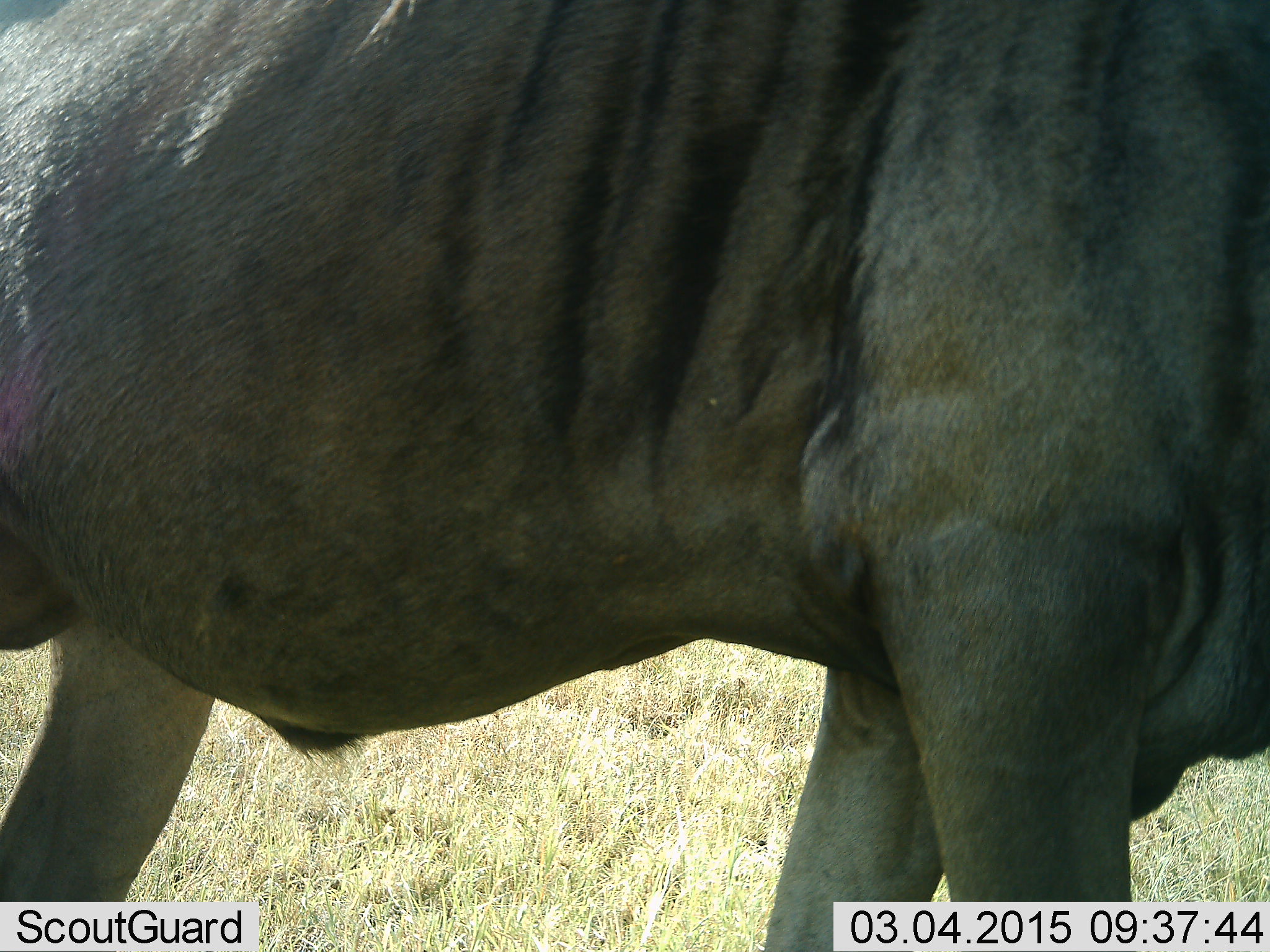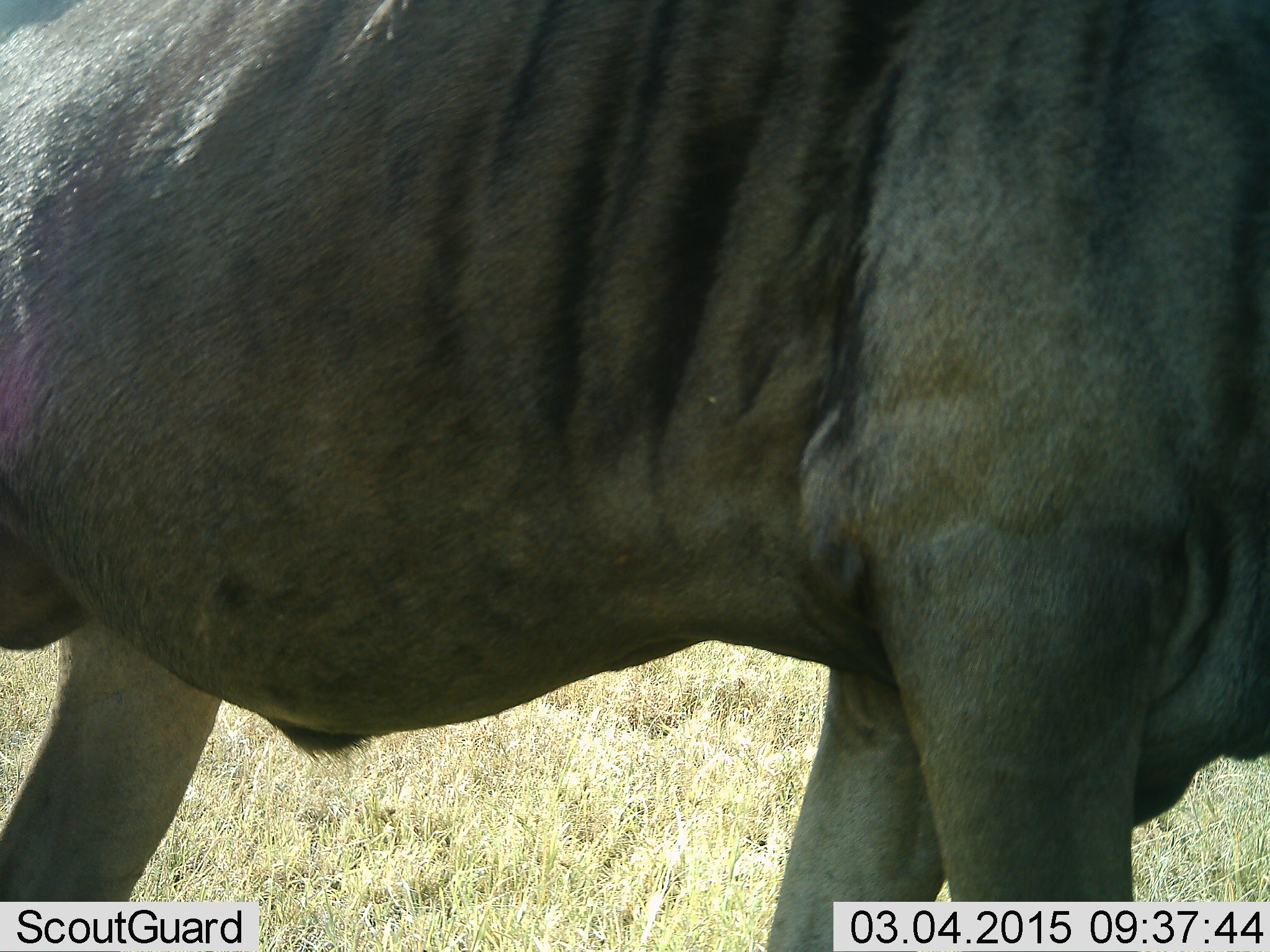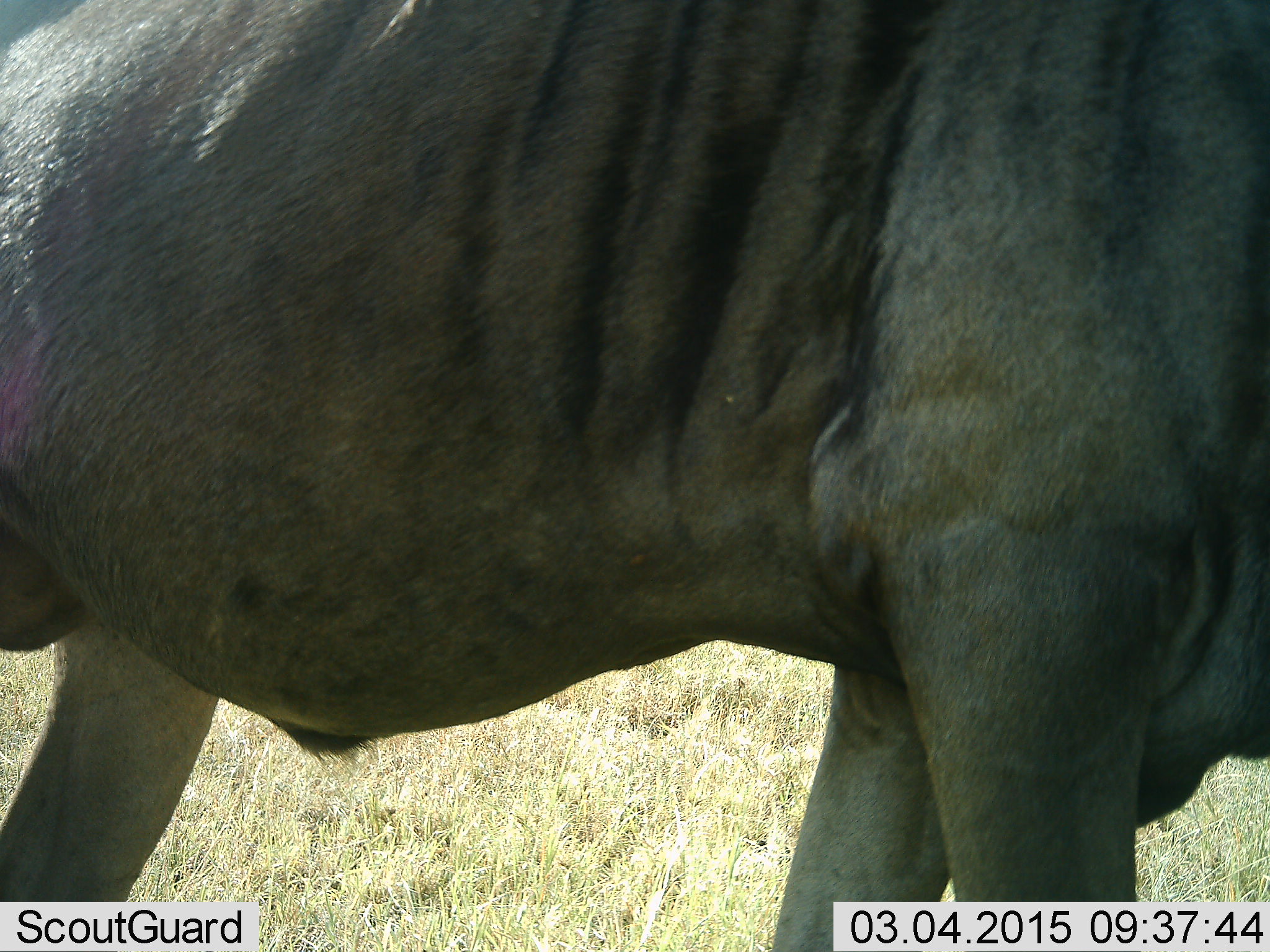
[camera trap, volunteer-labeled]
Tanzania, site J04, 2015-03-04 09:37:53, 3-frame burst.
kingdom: Animalia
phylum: Chordata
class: Mammalia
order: Artiodactyla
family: Bovidae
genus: Connochaetes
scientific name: Connochaetes taurinus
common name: blue wildebeest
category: wildebeest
Wildebeest (blue wildebeest) (Connochaetes taurinus), count 1. Behavior (volunteer vote fractions): standing 70%, resting 0%, moving 30%, interacting 0%. Young present (vote fraction): 0%. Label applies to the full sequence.